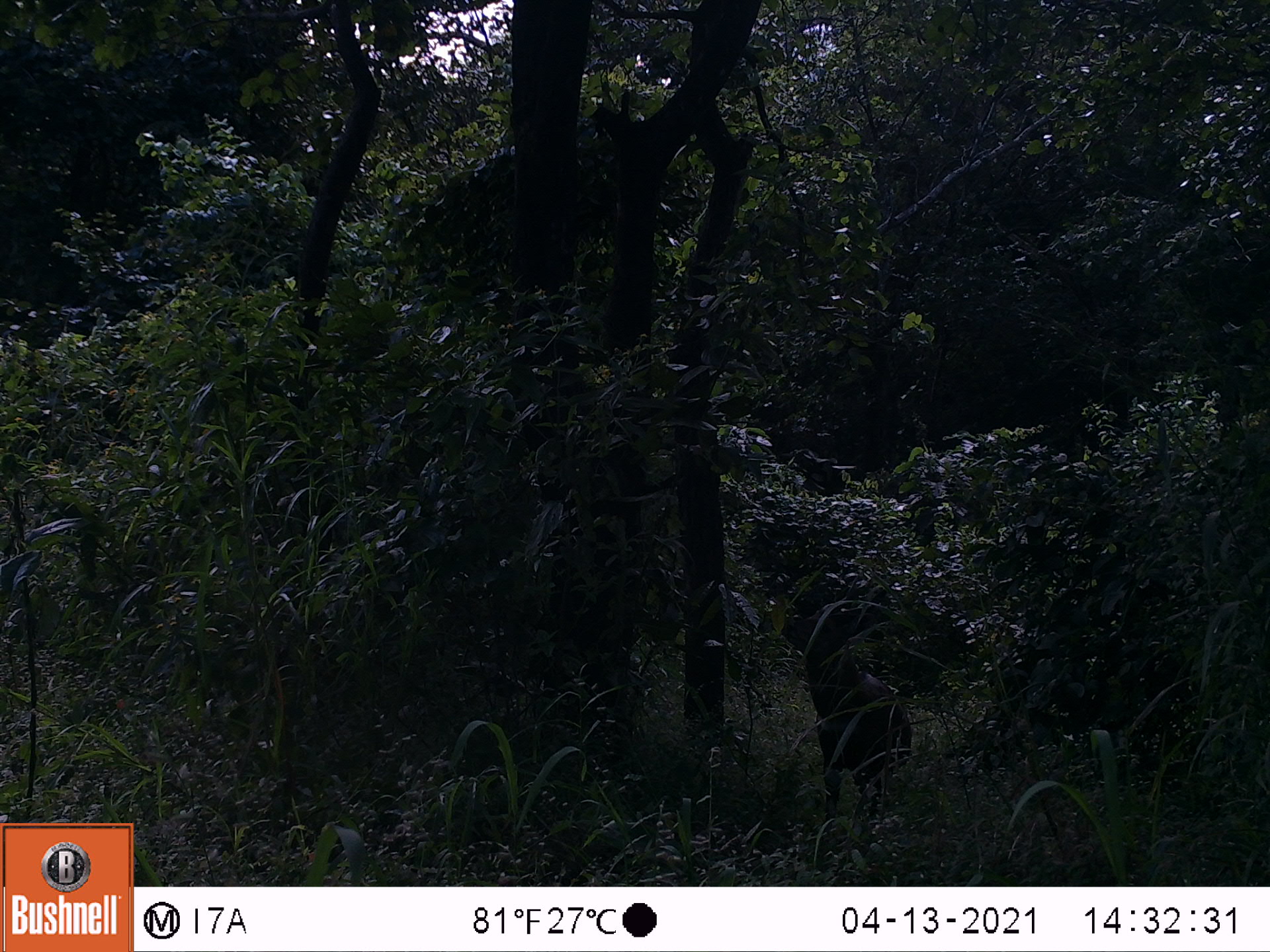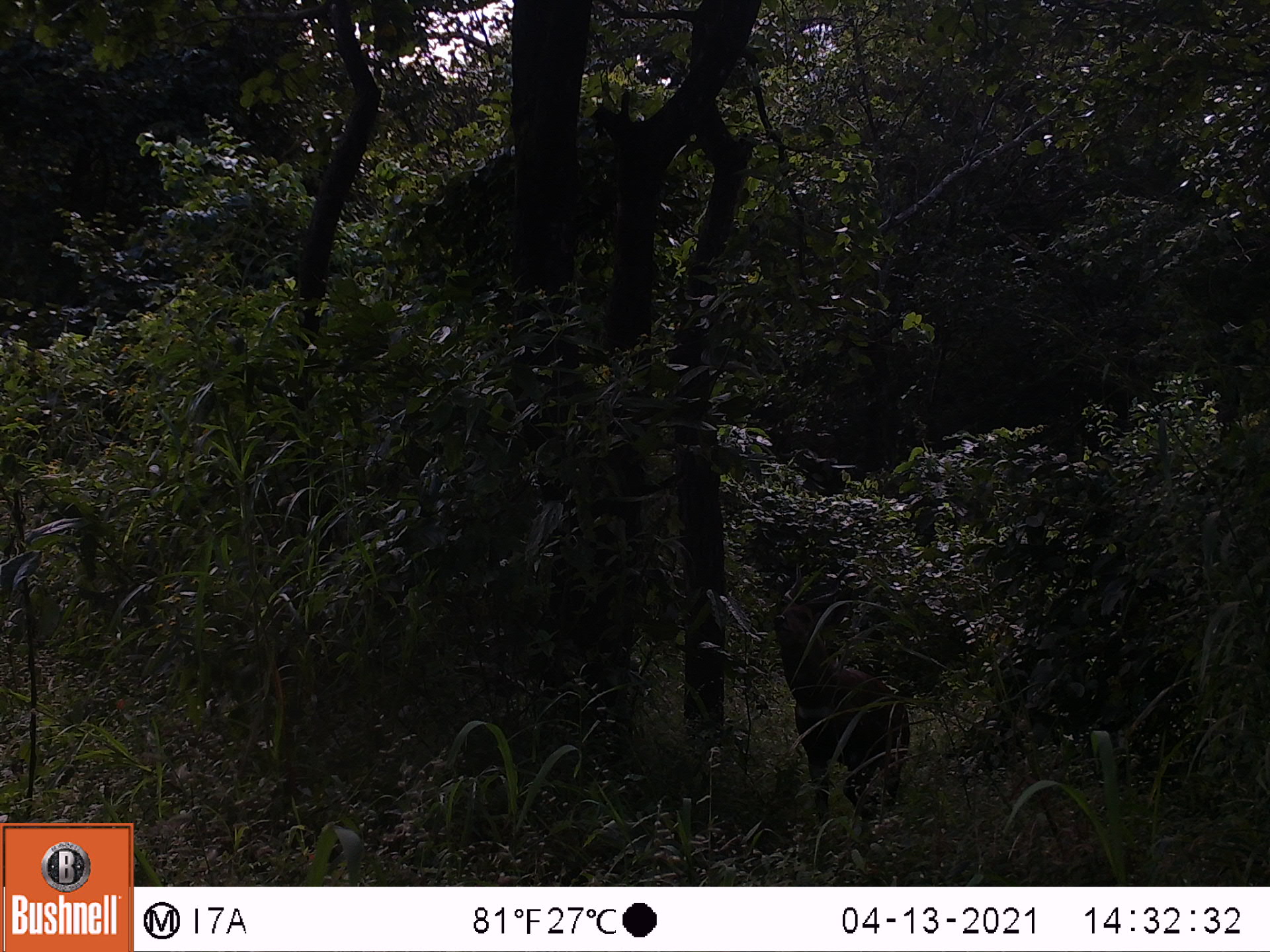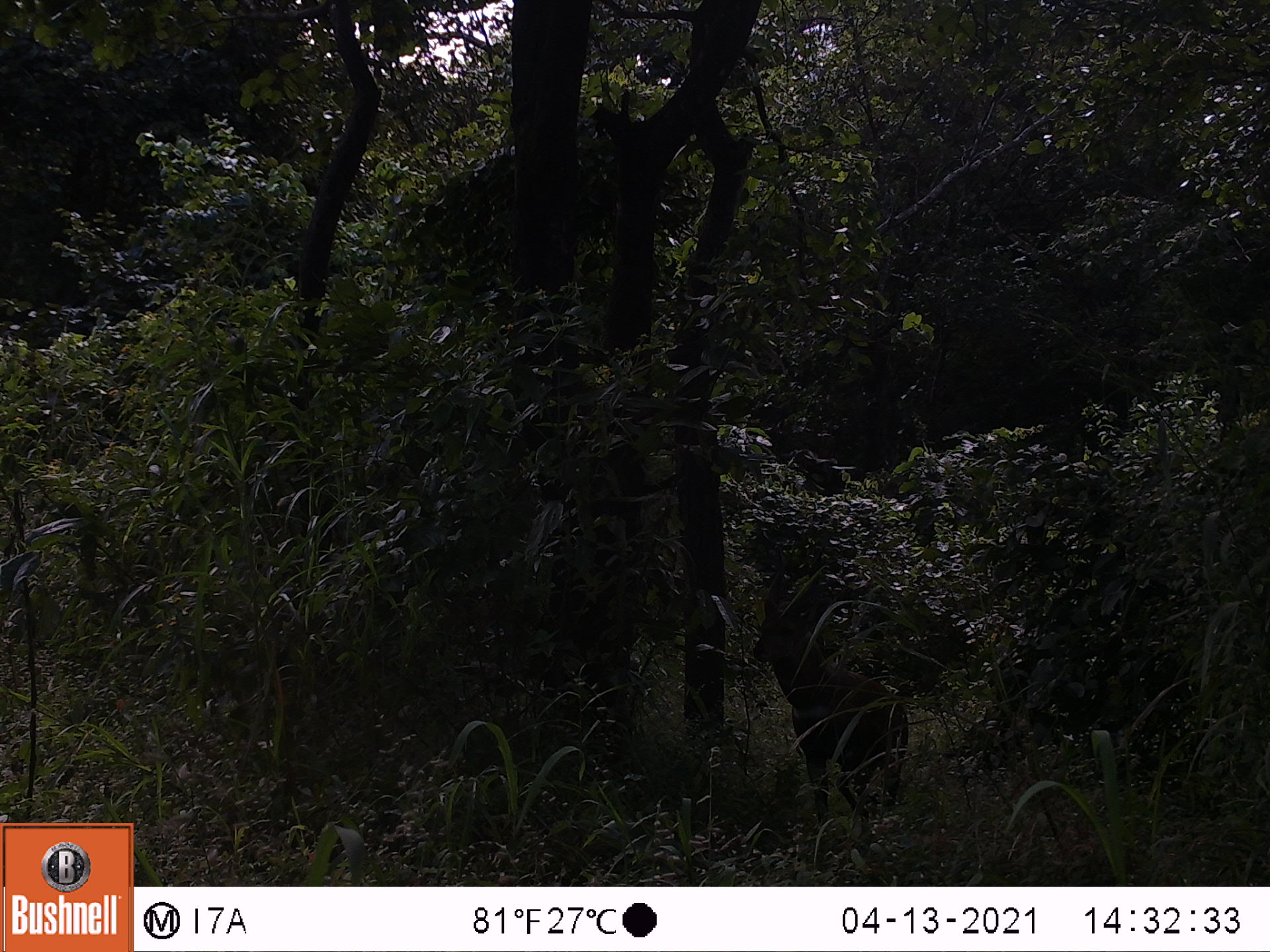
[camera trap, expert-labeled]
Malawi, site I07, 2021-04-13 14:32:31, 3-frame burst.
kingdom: Animalia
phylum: Chordata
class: Mammalia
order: Artiodactyla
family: Bovidae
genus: Tragelaphus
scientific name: Tragelaphus sylvaticus sylvaticus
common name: cape bushbuck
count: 1